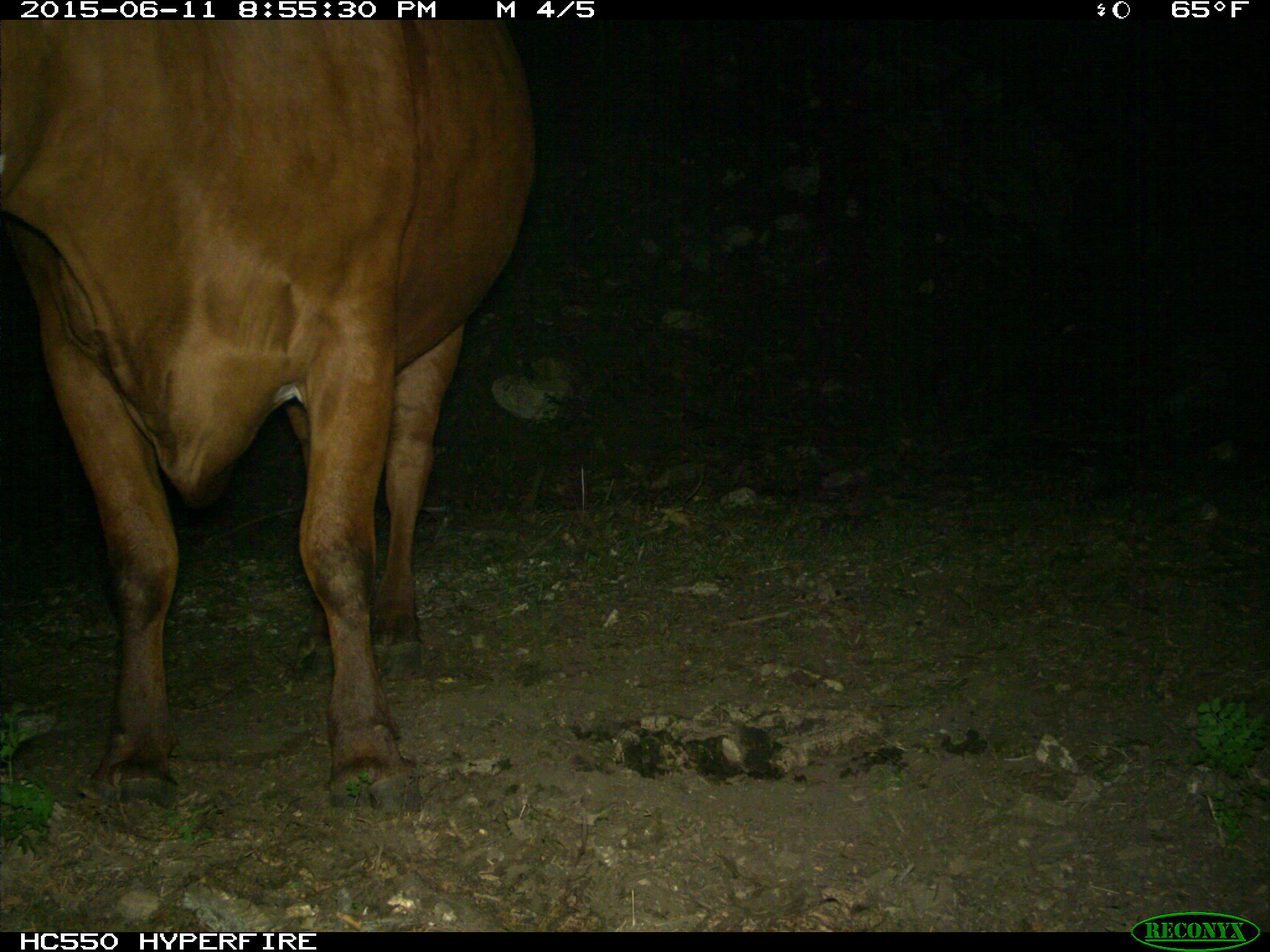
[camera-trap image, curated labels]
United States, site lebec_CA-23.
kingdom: Animalia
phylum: Chordata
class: Mammalia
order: Artiodactyla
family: Bovidae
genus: Bos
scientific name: Bos taurus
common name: domestic cow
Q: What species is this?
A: Bos taurus (domestic cow).